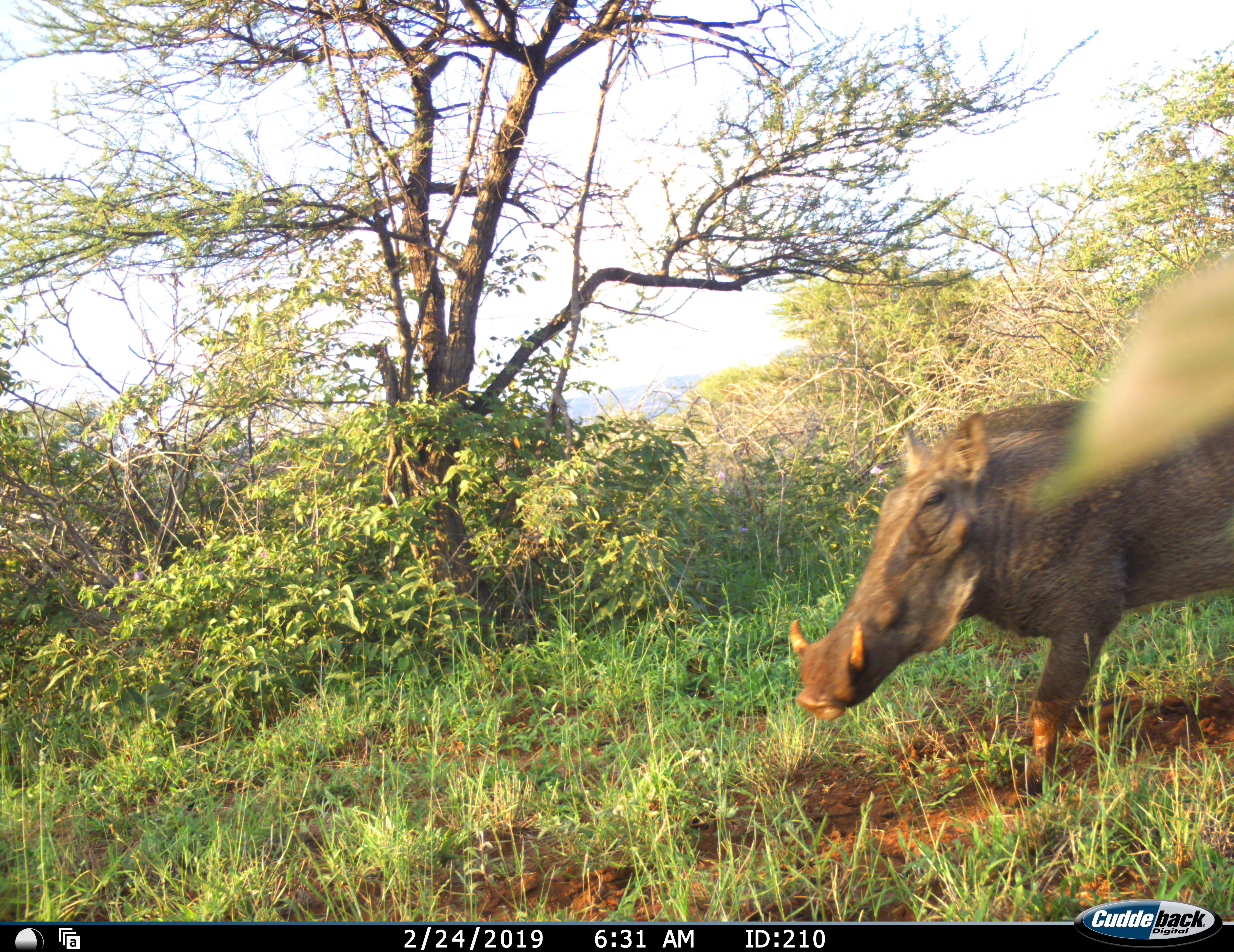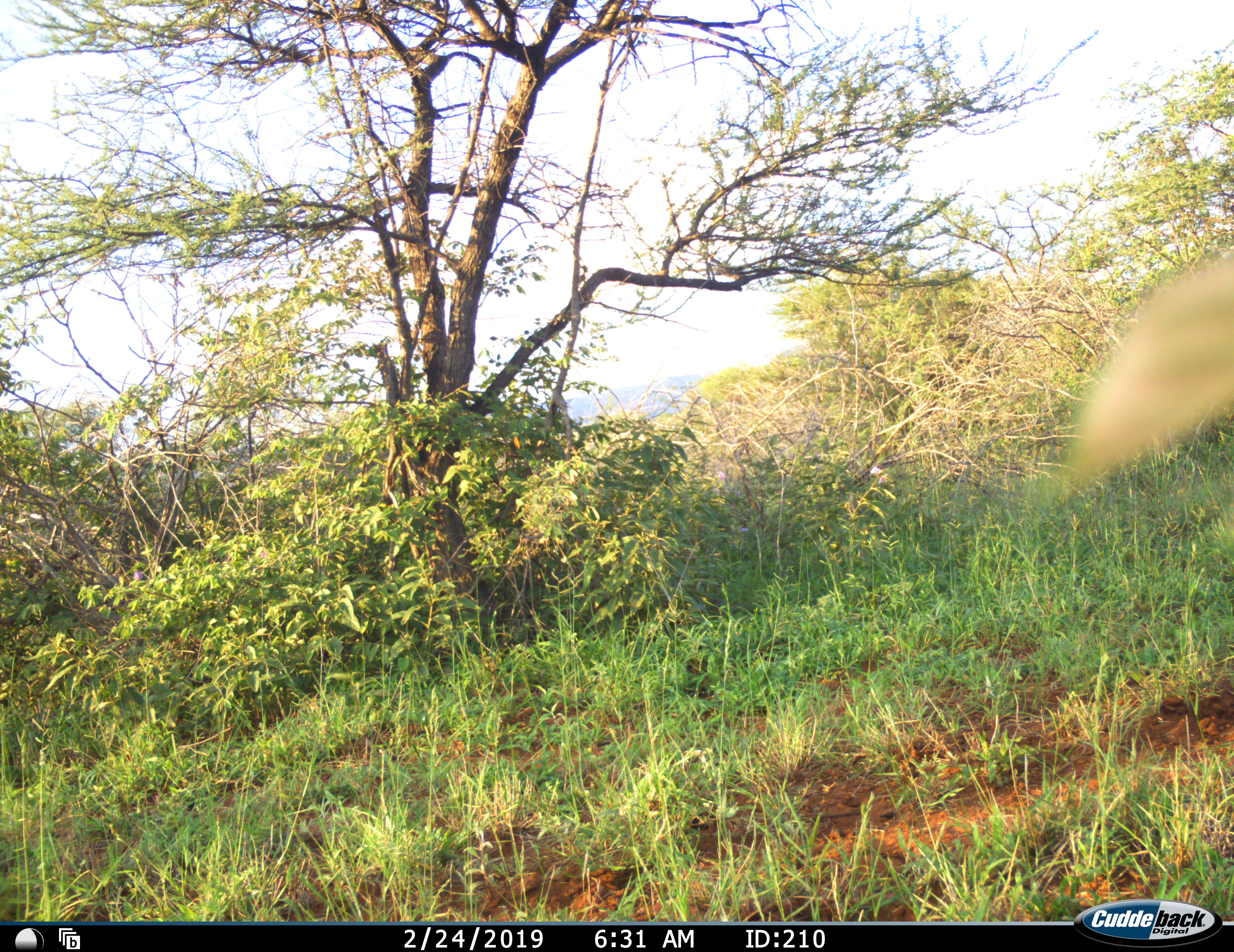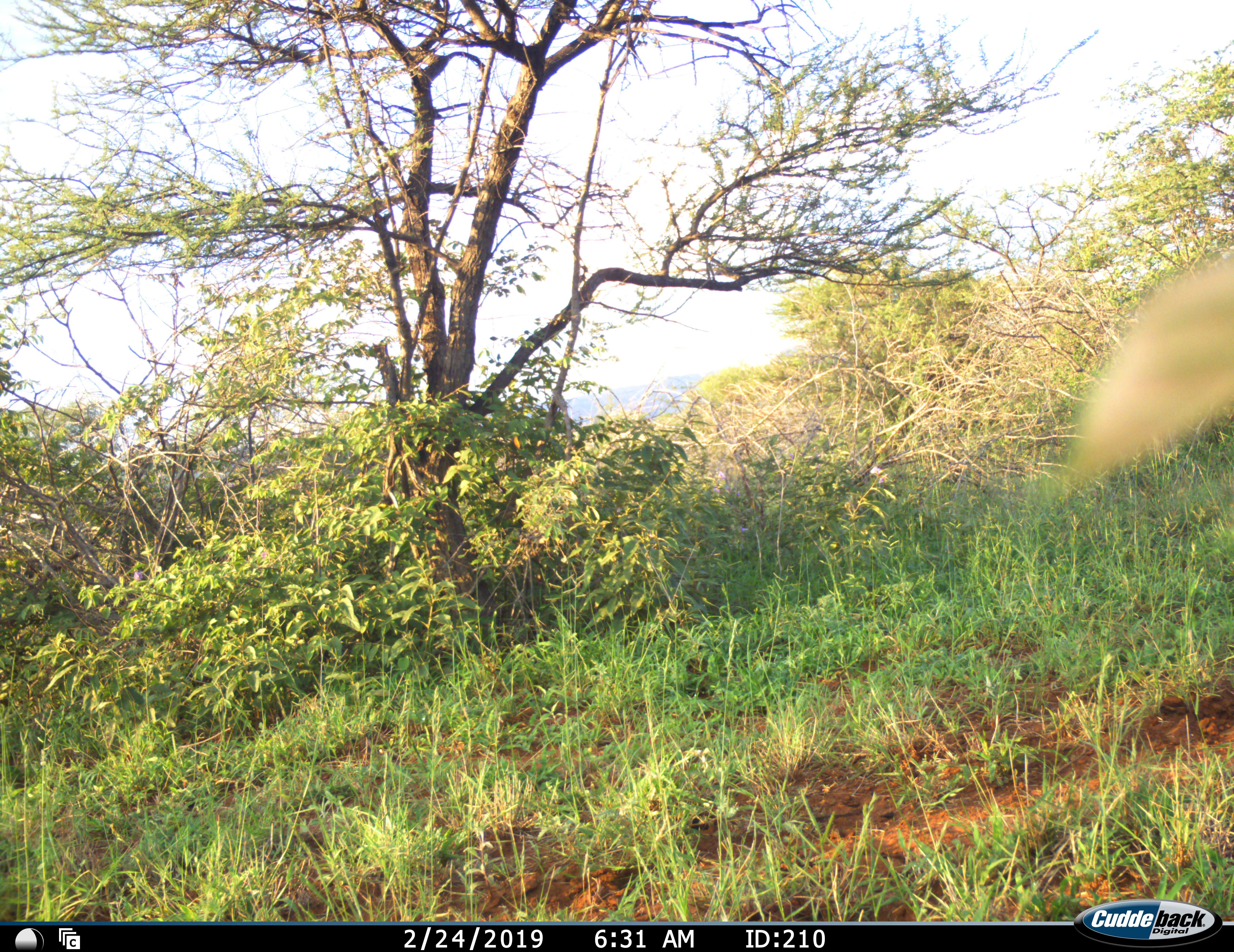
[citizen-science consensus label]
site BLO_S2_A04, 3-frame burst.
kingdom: Animalia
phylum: Chordata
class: Mammalia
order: Artiodactyla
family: Suidae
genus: Phacochoerus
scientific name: Phacochoerus africanus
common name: warthog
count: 1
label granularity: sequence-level